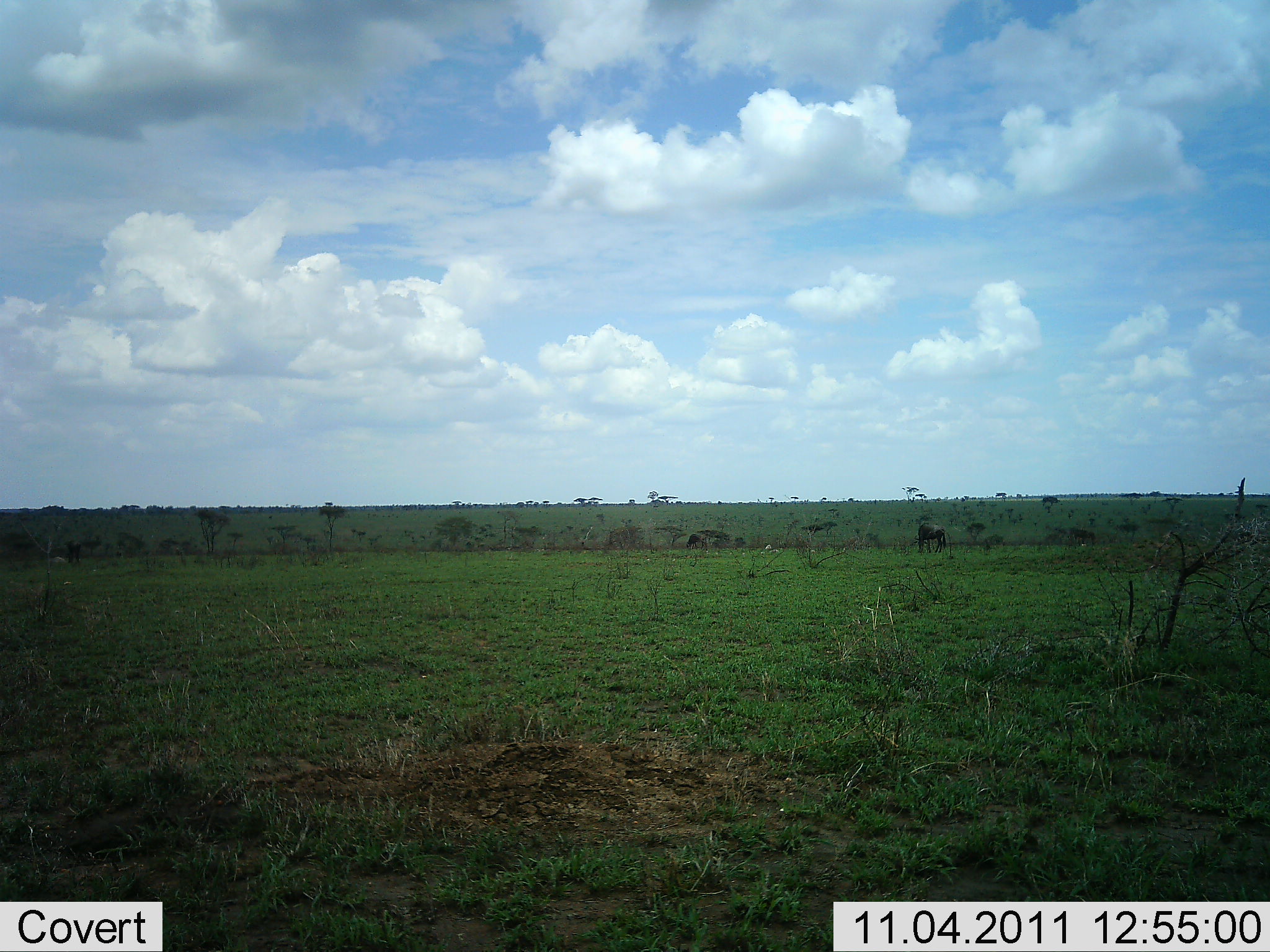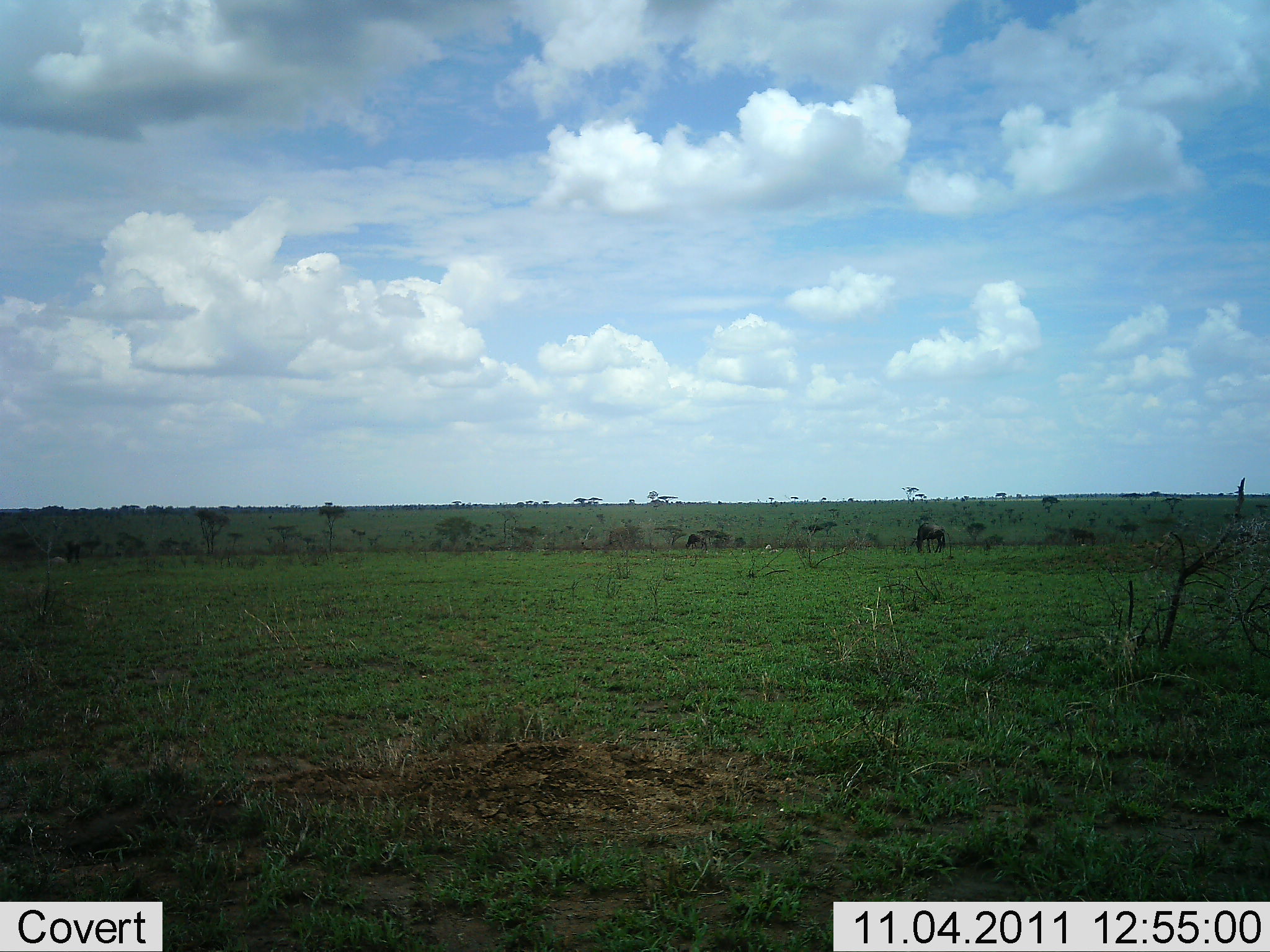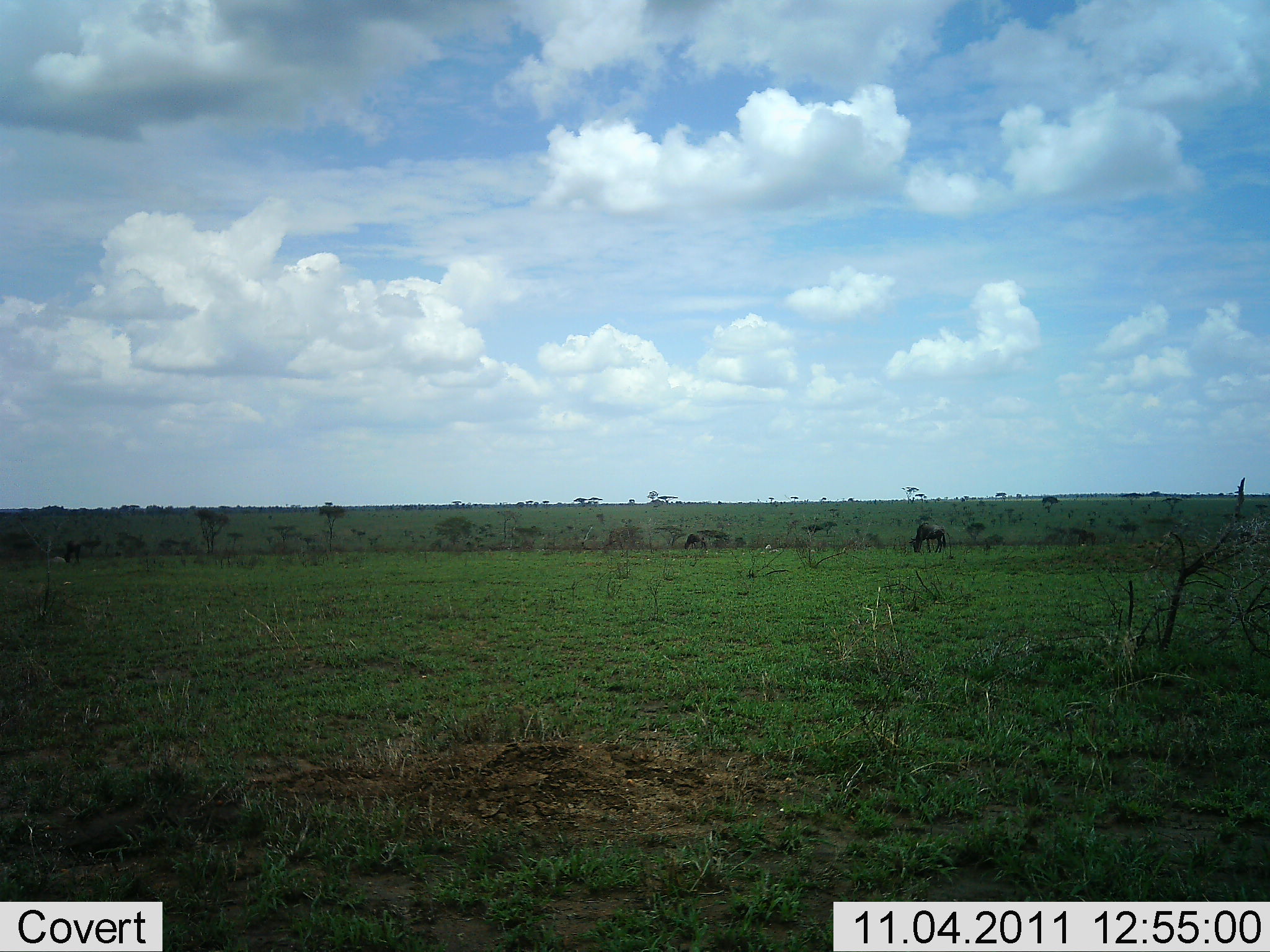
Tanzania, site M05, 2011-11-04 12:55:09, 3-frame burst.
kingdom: Animalia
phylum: Chordata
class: Mammalia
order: Artiodactyla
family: Bovidae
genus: Connochaetes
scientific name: Connochaetes taurinus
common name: blue wildebeest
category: wildebeest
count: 3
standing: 20%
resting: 0%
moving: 0%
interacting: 0%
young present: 0%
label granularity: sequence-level